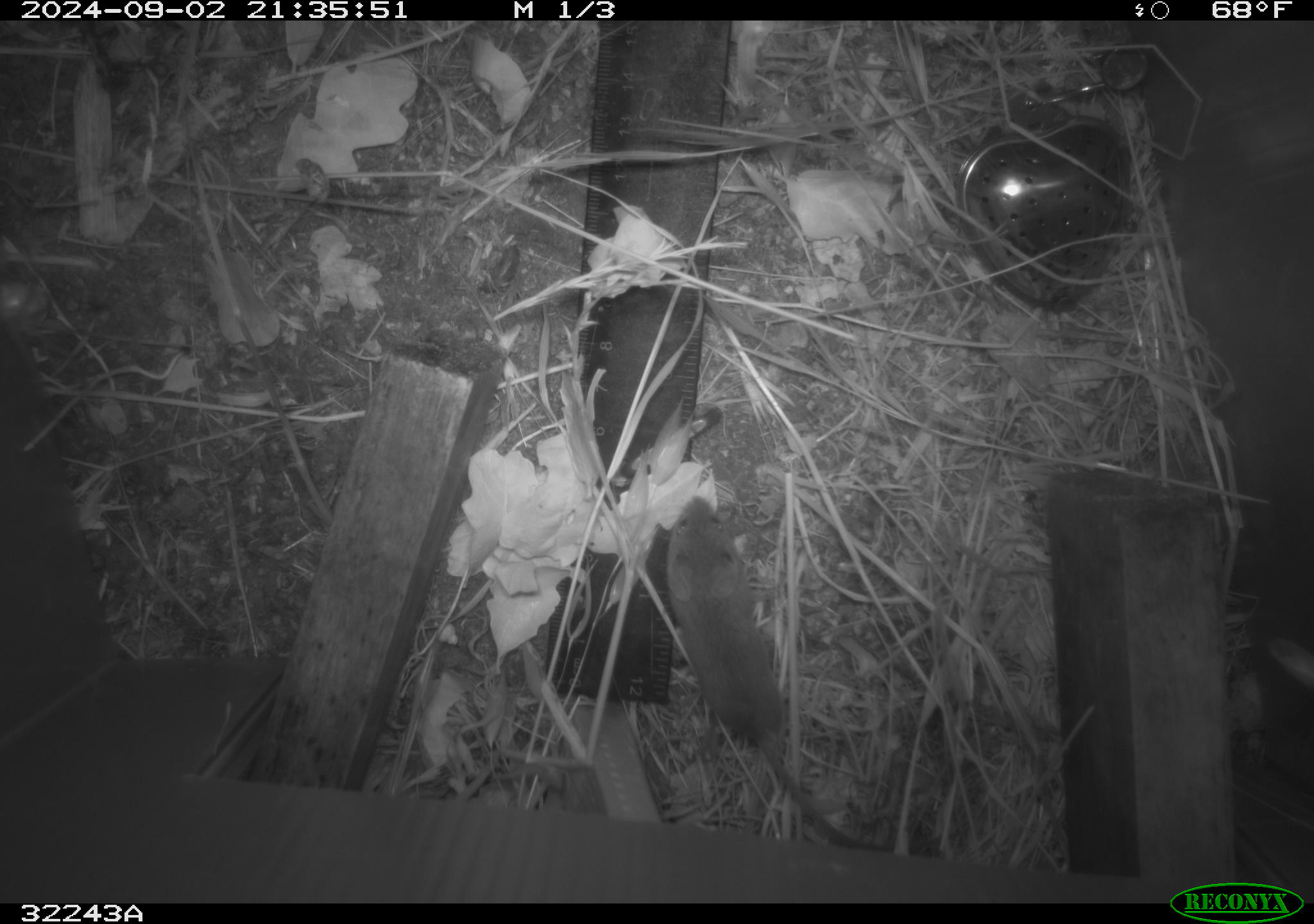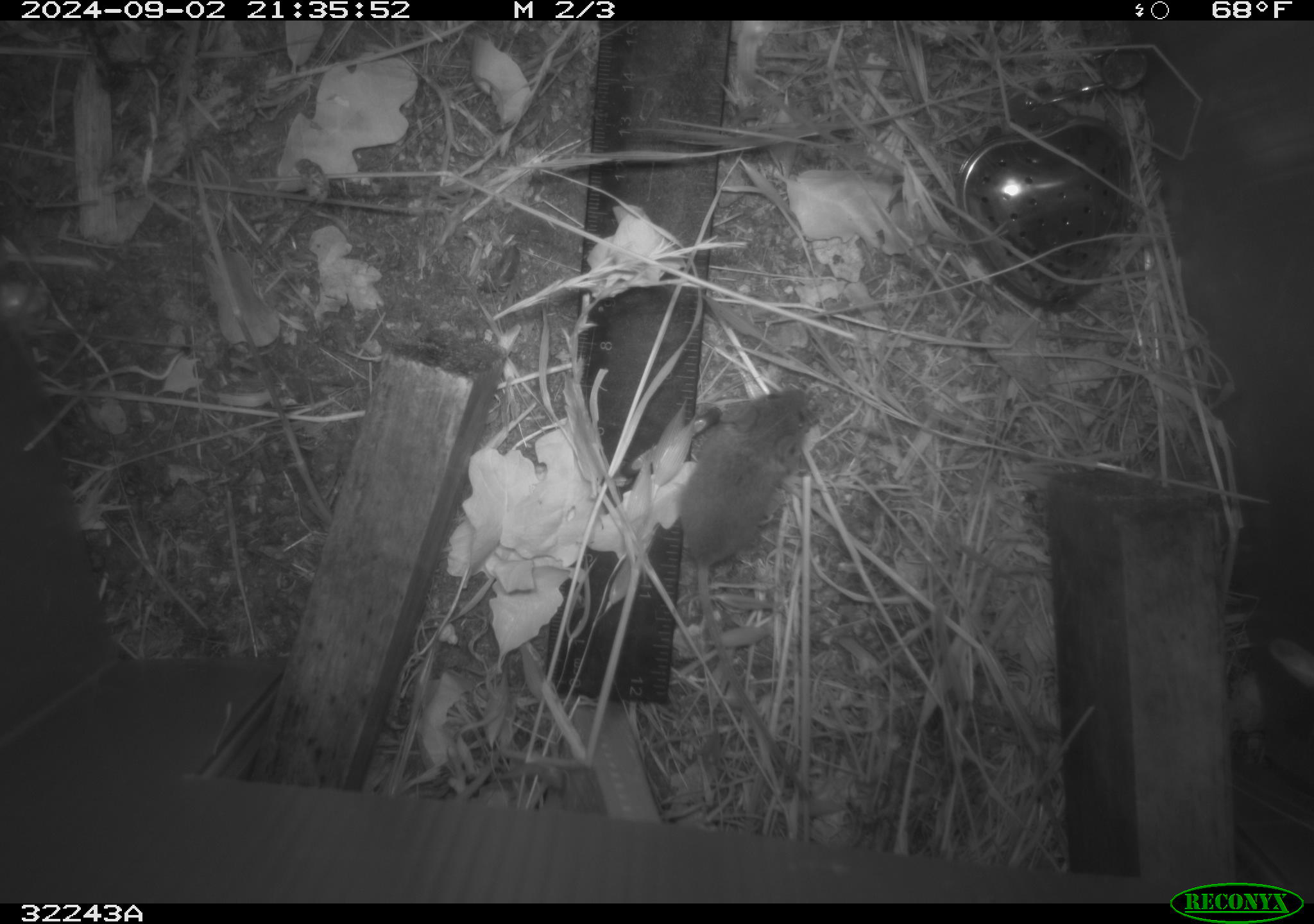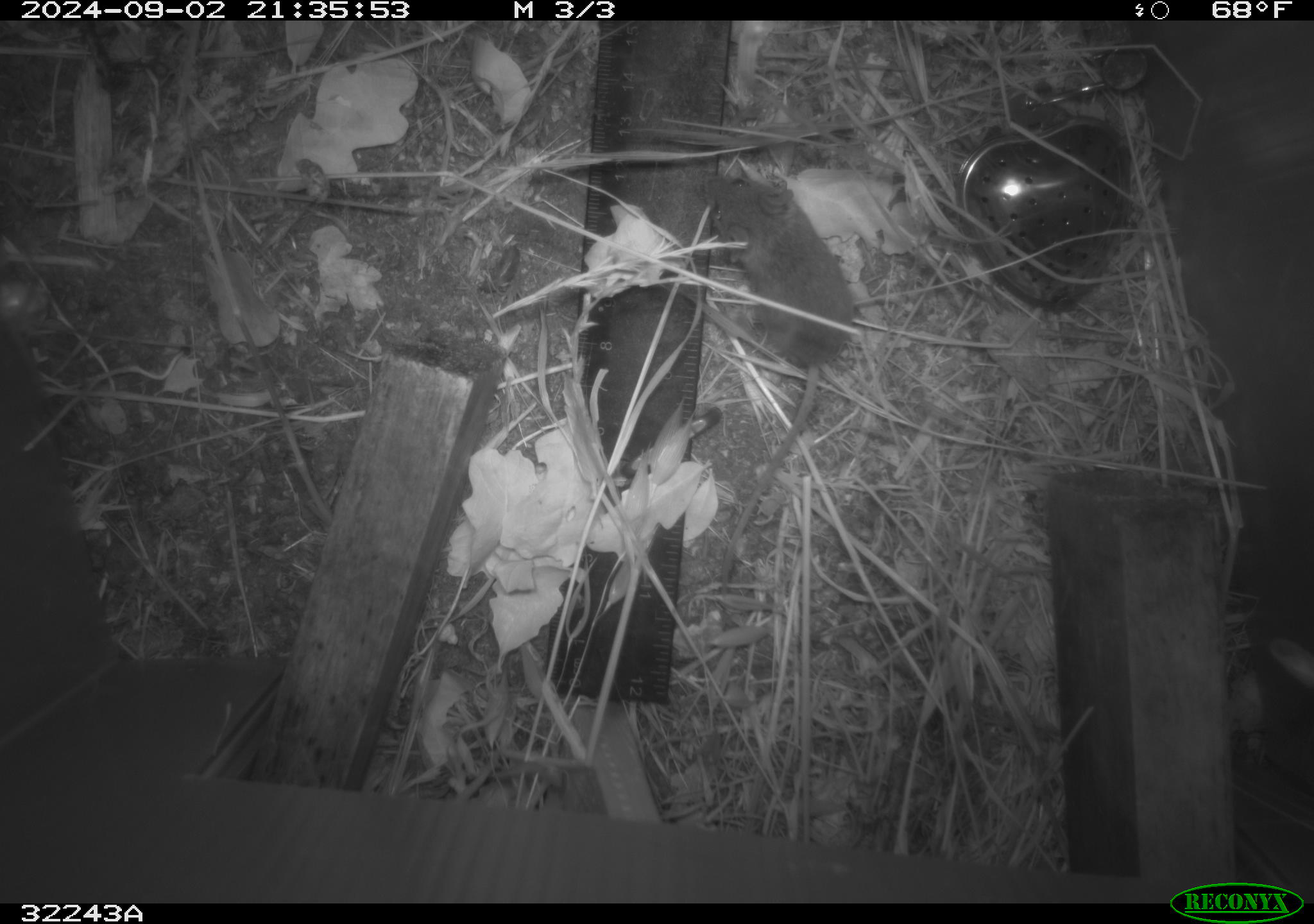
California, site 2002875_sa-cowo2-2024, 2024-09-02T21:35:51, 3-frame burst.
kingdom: Animalia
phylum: Chordata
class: Mammalia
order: Rodentia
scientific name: Rodentia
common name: rodent